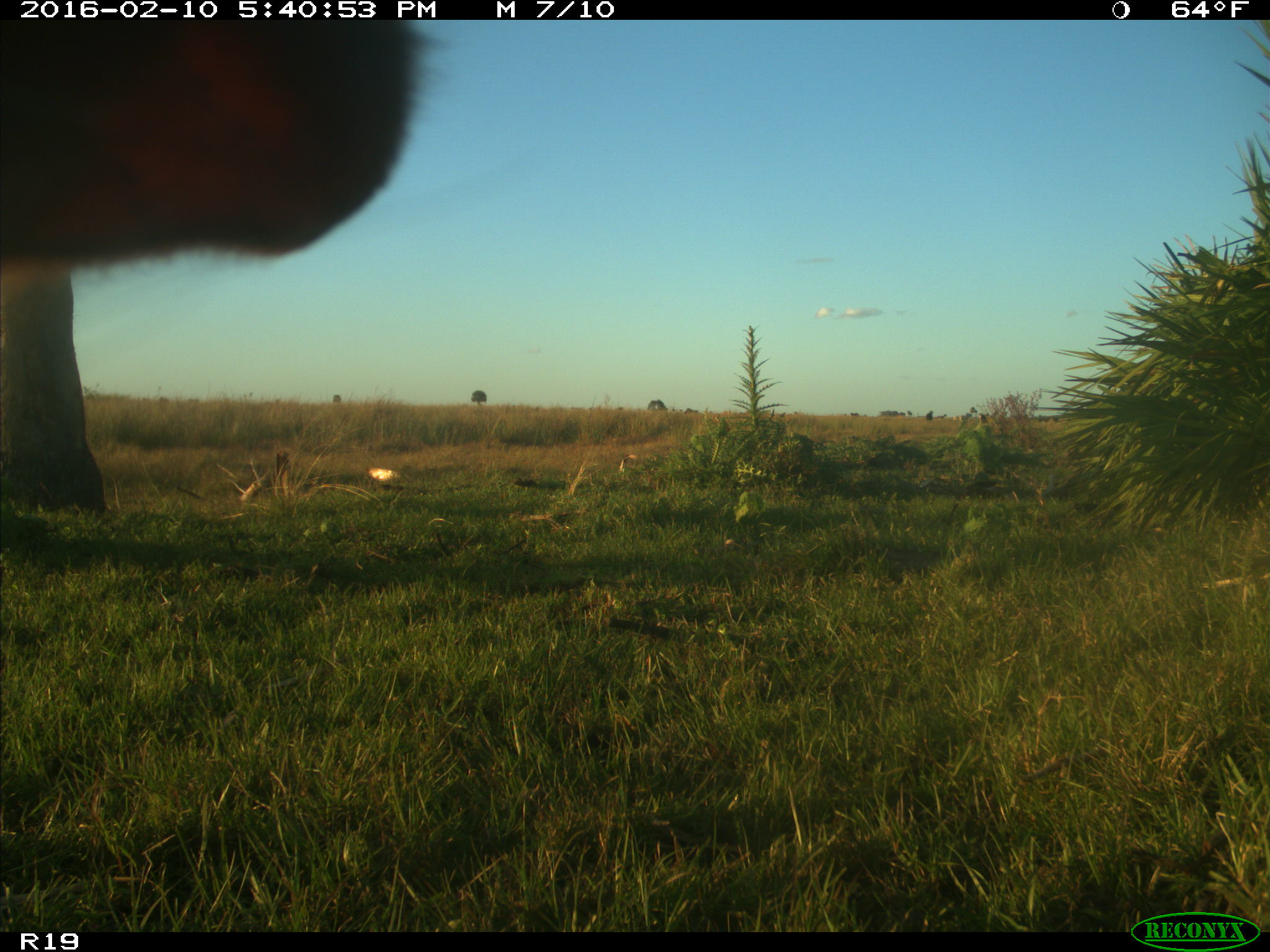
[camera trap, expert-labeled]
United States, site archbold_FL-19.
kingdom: Animalia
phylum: Chordata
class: Mammalia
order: Artiodactyla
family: Bovidae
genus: Bos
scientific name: Bos taurus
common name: domestic cow